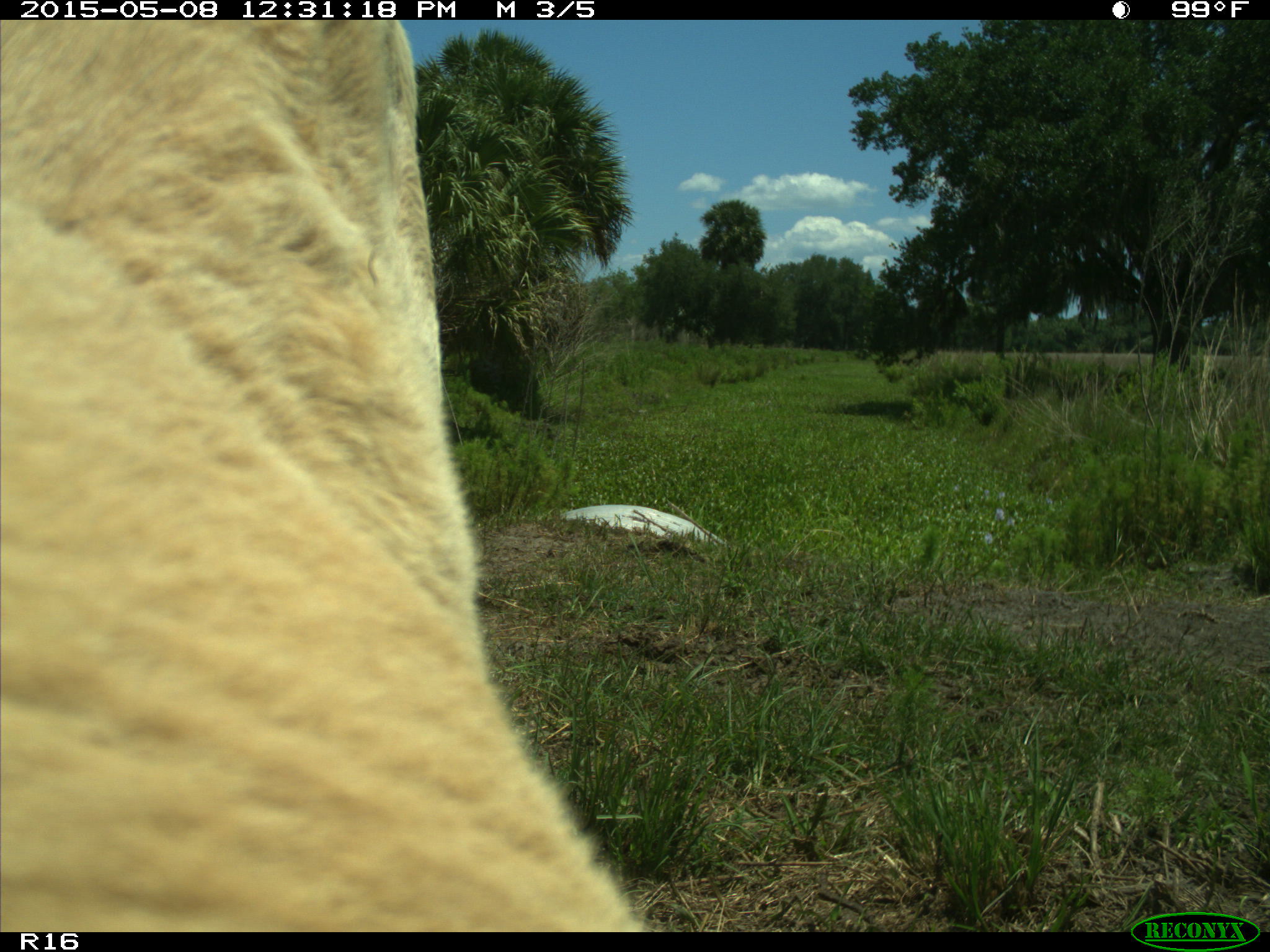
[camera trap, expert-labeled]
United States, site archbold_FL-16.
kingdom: Animalia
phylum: Chordata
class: Mammalia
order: Artiodactyla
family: Bovidae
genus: Bos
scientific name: Bos taurus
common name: domestic cow